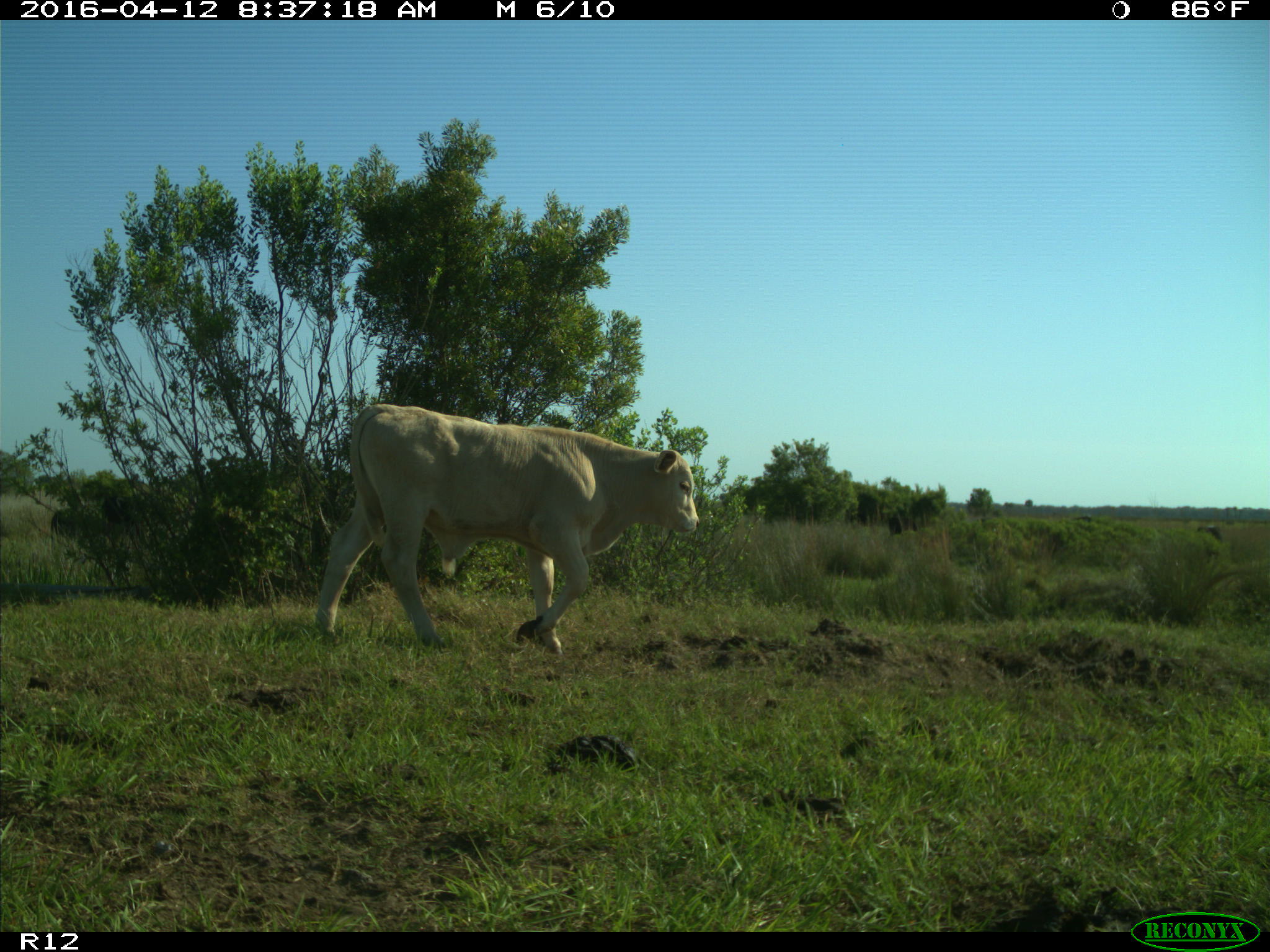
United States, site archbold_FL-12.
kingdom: Animalia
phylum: Chordata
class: Mammalia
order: Artiodactyla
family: Bovidae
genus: Bos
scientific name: Bos taurus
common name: domestic cow